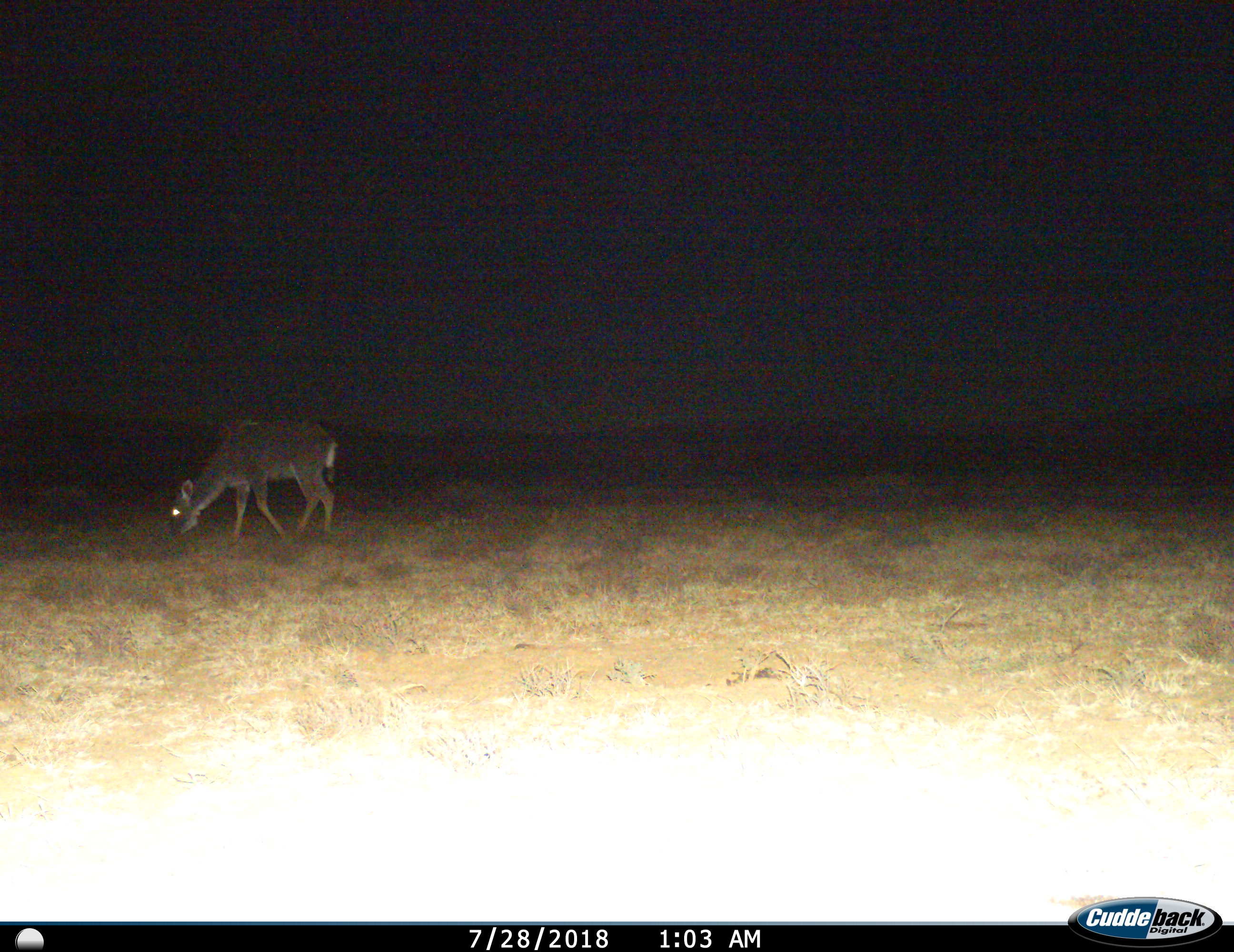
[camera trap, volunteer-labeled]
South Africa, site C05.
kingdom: Animalia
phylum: Chordata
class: Mammalia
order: Artiodactyla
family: Bovidae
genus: Tragelaphus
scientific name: Tragelaphus strepsiceros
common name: greater kudu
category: kudu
Kudu (greater kudu) (Tragelaphus strepsiceros), count 1. Behavior (volunteer vote fractions): standing 0%, resting 0%, moving 33%, interacting 0%. Young present (vote fraction): 0%. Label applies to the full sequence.